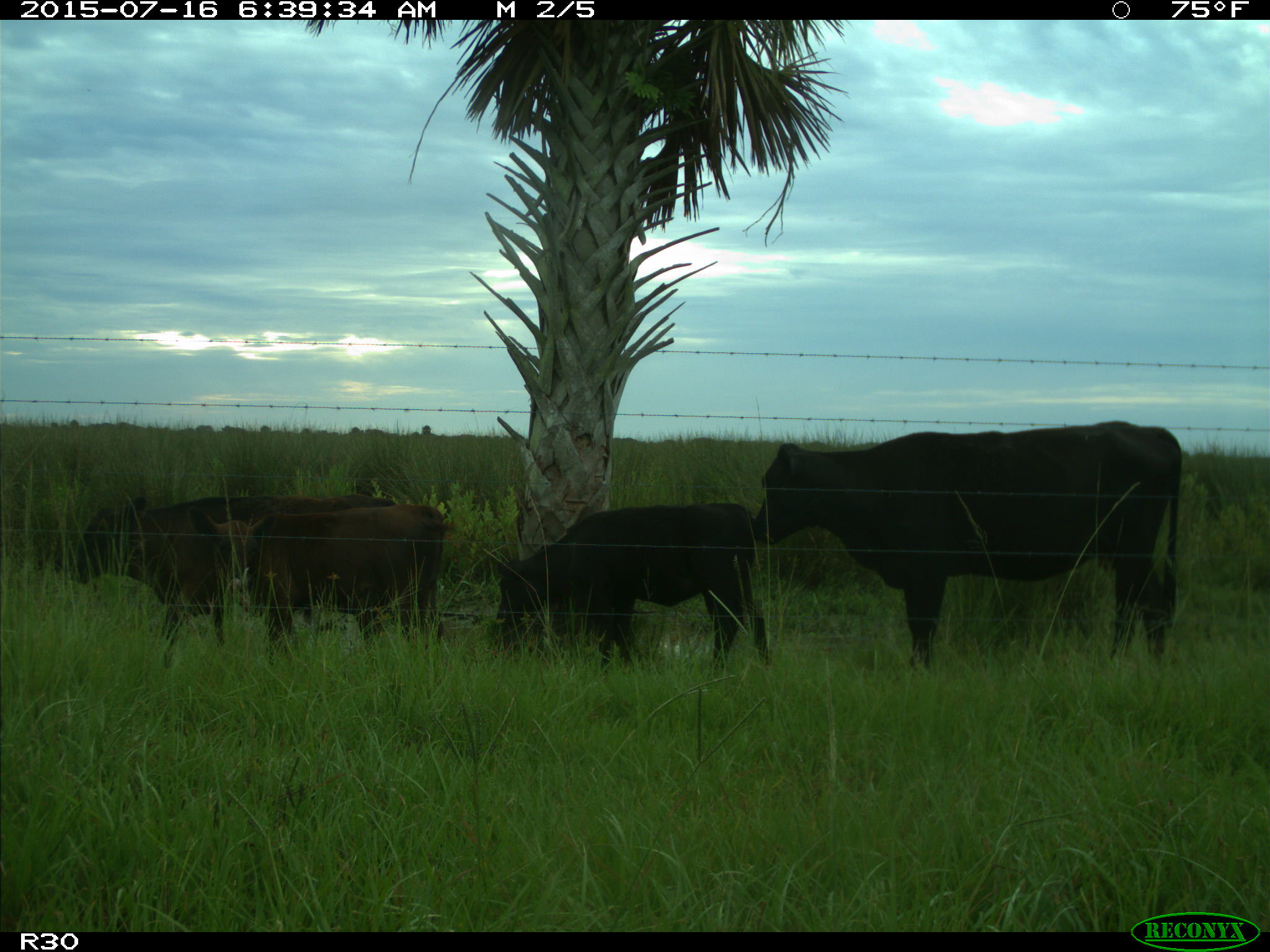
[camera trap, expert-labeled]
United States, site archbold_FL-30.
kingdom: Animalia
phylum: Chordata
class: Mammalia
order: Artiodactyla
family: Bovidae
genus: Bos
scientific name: Bos taurus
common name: domestic cow